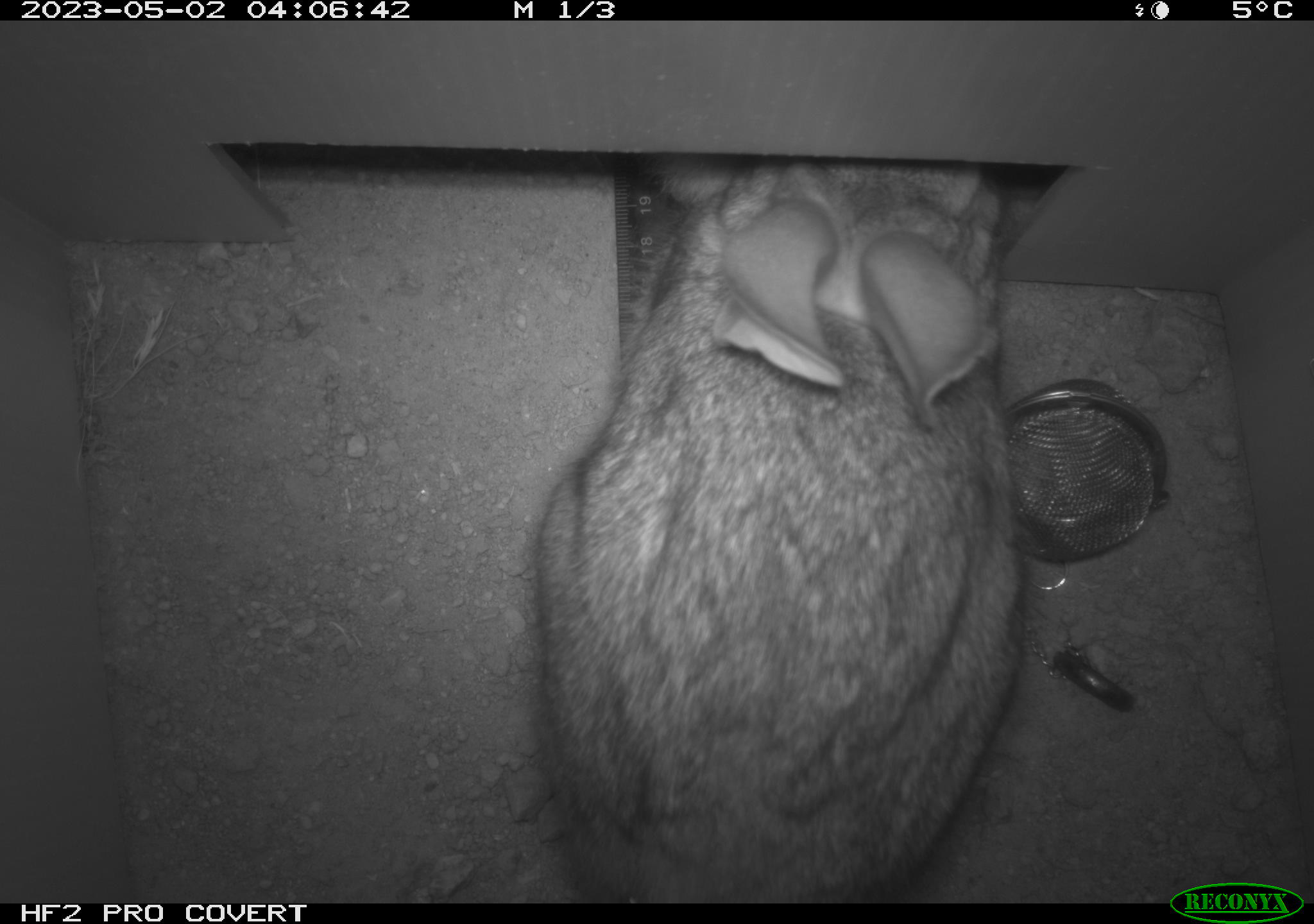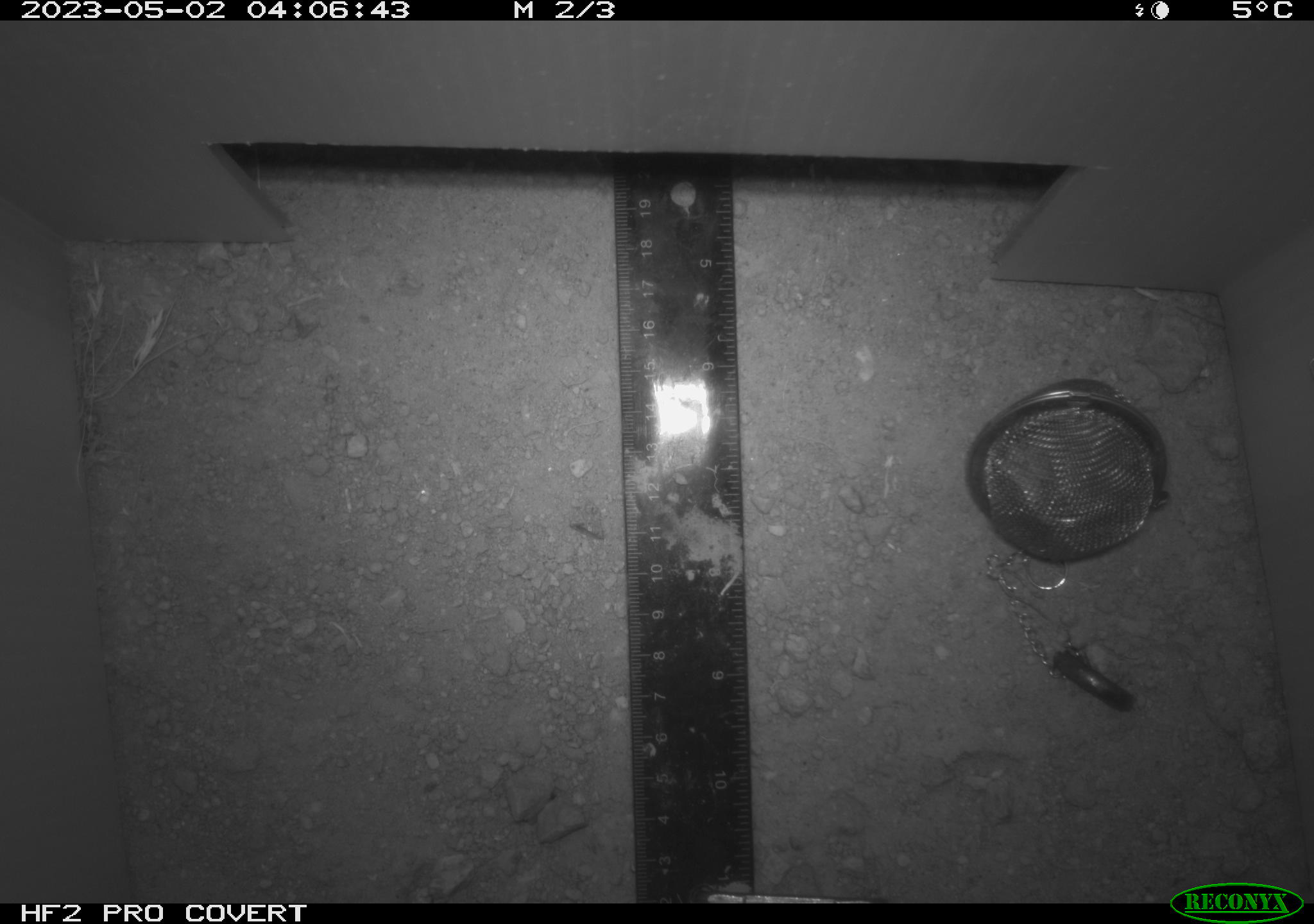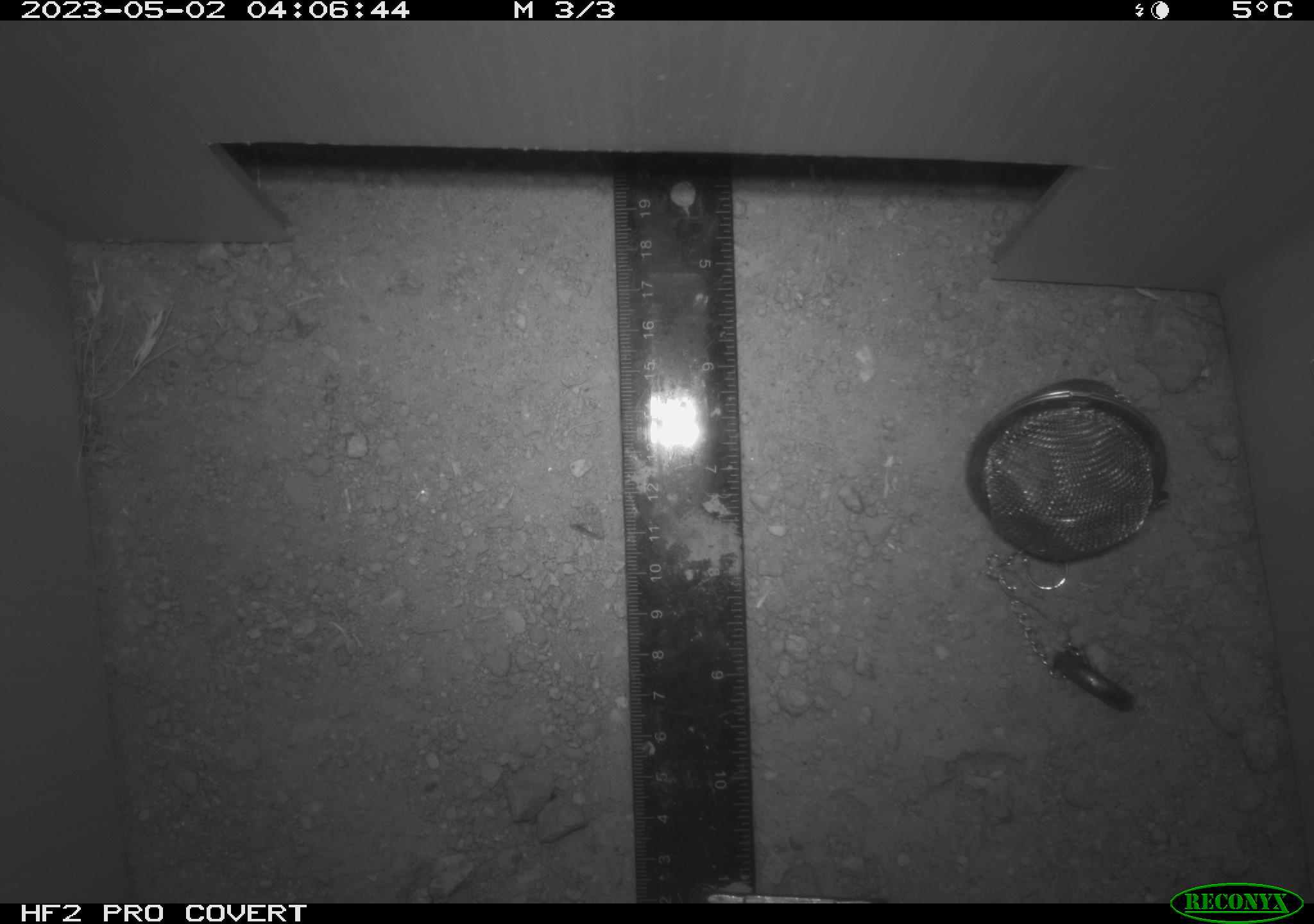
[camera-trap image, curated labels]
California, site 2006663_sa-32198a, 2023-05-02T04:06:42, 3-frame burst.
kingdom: Animalia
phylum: Chordata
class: Mammalia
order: Lagomorpha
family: Leporidae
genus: Sylvilagus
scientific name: Sylvilagus audubonii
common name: desert cottontail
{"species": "desert cottontail (Sylvilagus audubonii)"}